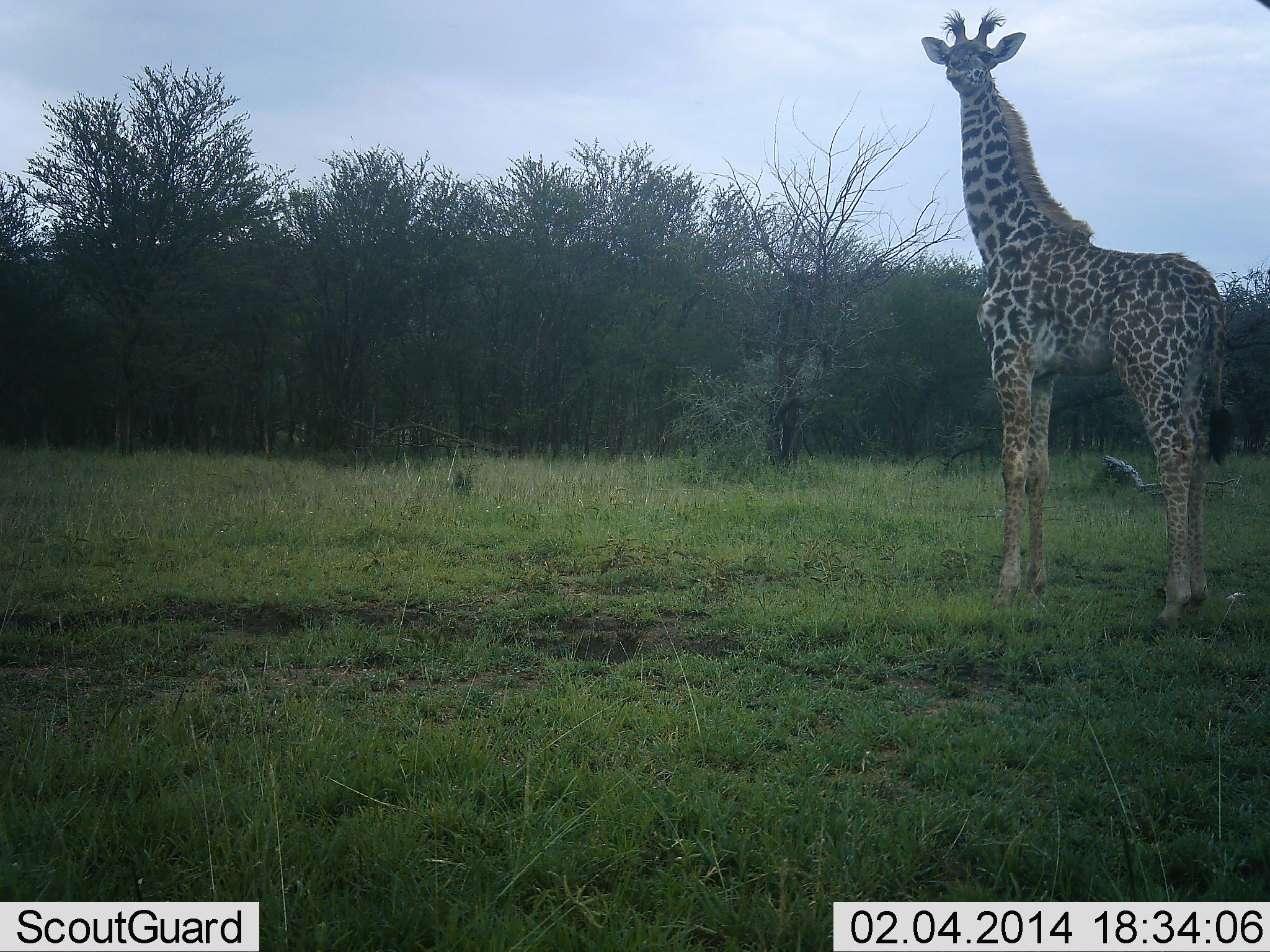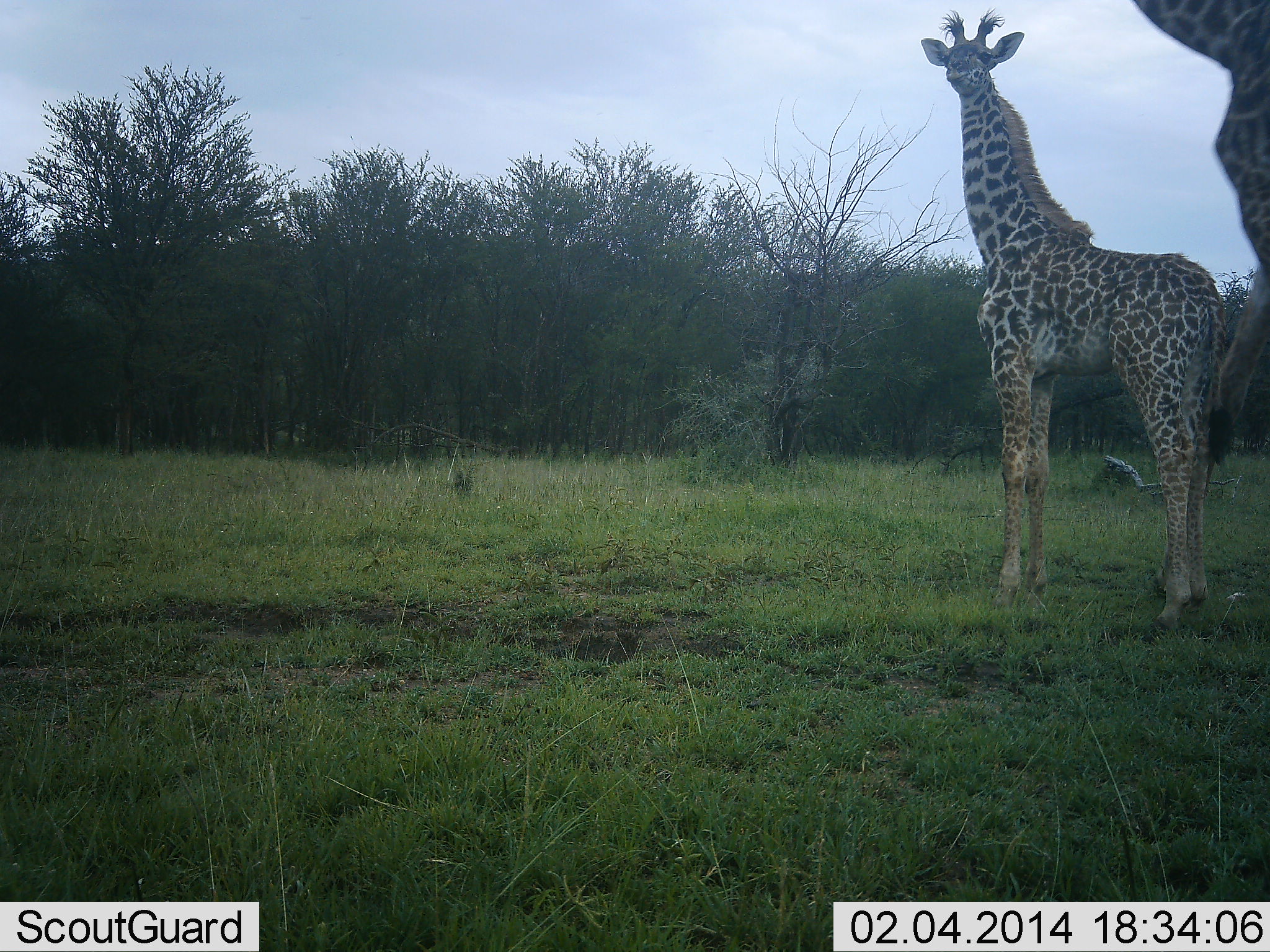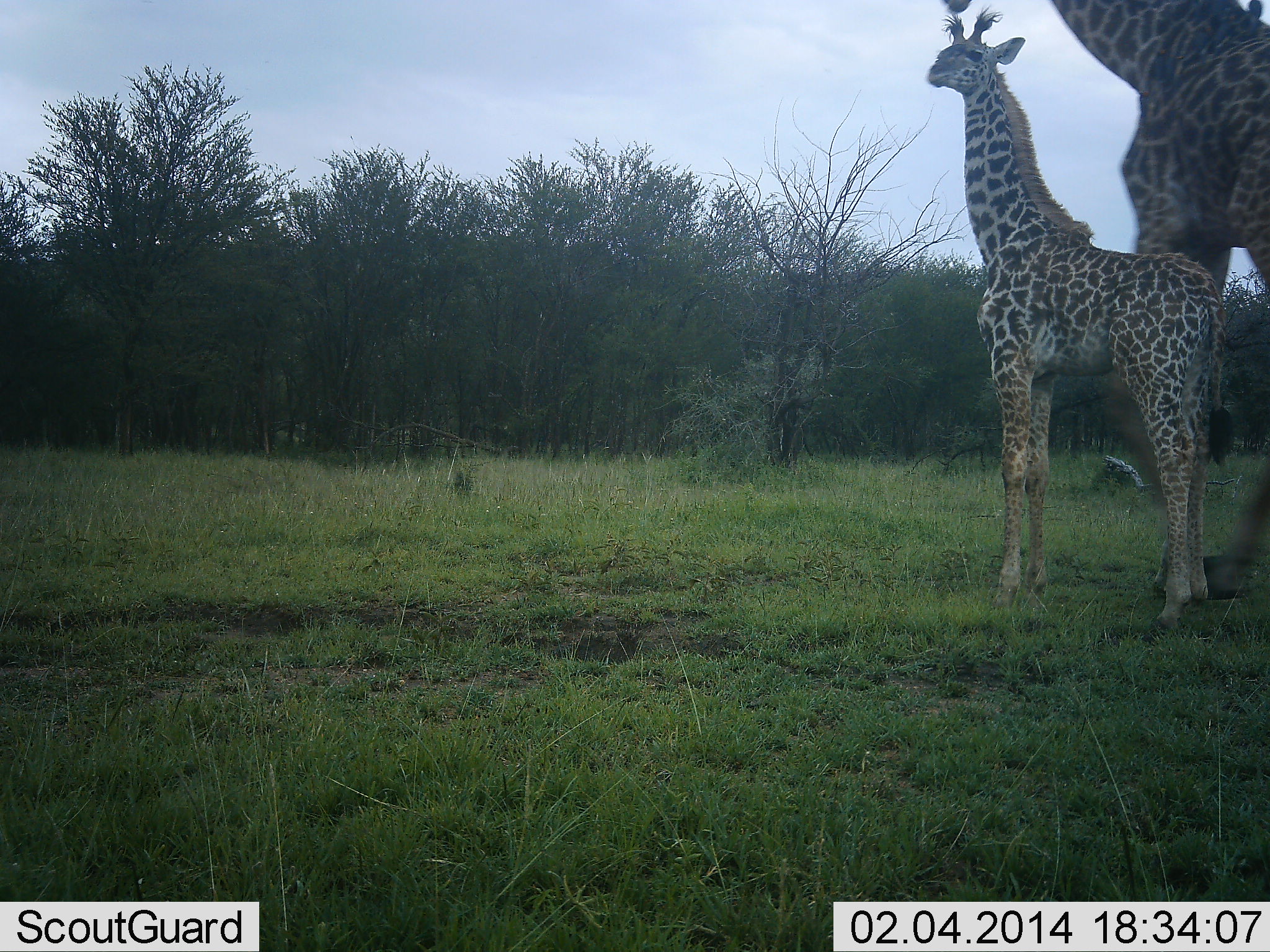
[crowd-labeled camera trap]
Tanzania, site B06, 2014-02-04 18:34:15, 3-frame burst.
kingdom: Animalia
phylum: Chordata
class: Mammalia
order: Artiodactyla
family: Giraffidae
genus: Giraffa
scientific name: Giraffa camelopardalis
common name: giraffe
Giraffe (Giraffa camelopardalis), count 2. Behavior (volunteer vote fractions): standing 100%, resting 0%, moving 70%, interacting 0%. Young present (vote fraction): 90%. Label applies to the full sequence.